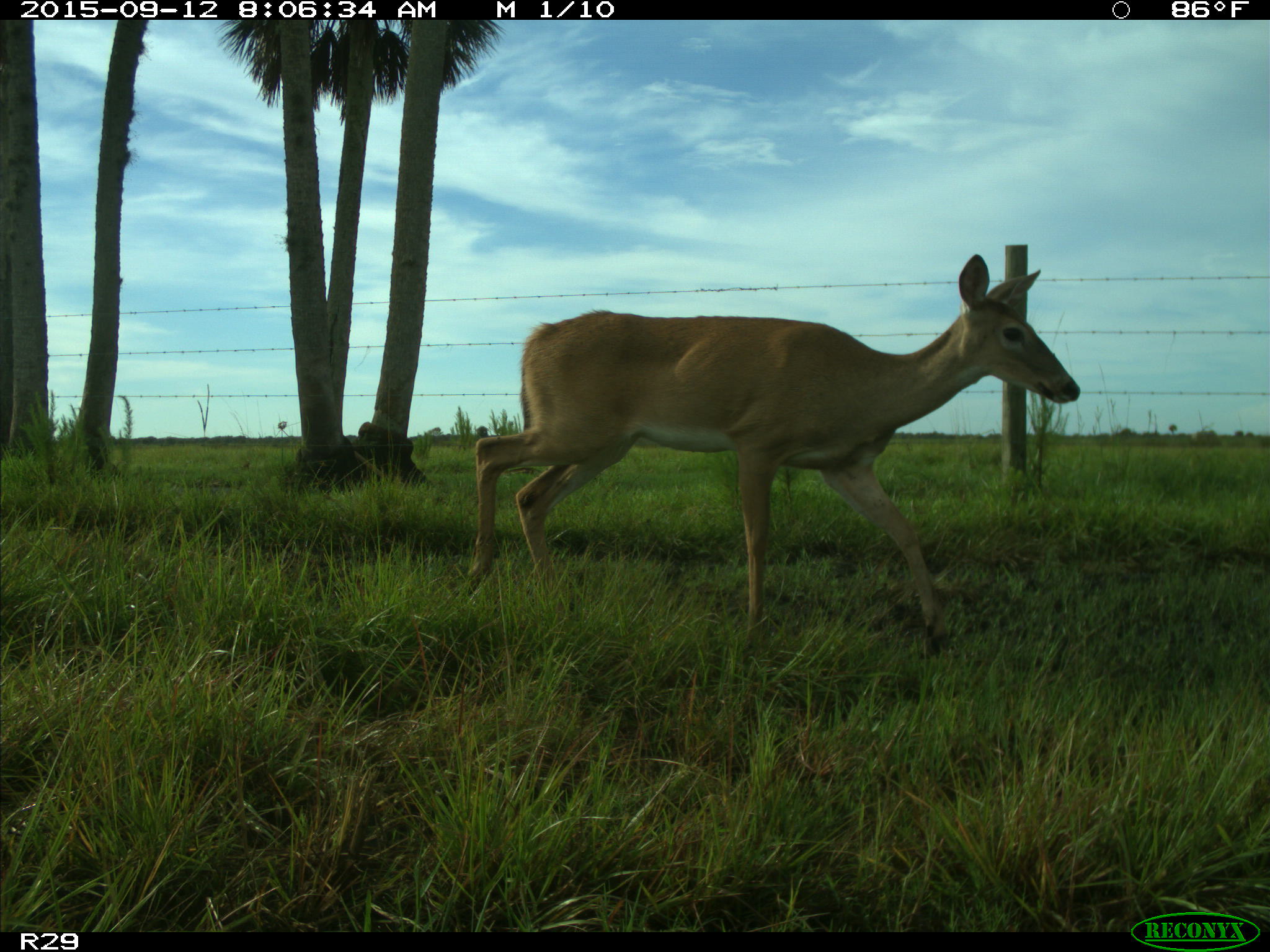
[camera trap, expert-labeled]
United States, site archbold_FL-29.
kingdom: Animalia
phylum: Chordata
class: Mammalia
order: Artiodactyla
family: Cervidae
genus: Odocoileus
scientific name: Odocoileus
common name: deer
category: unidentified deer